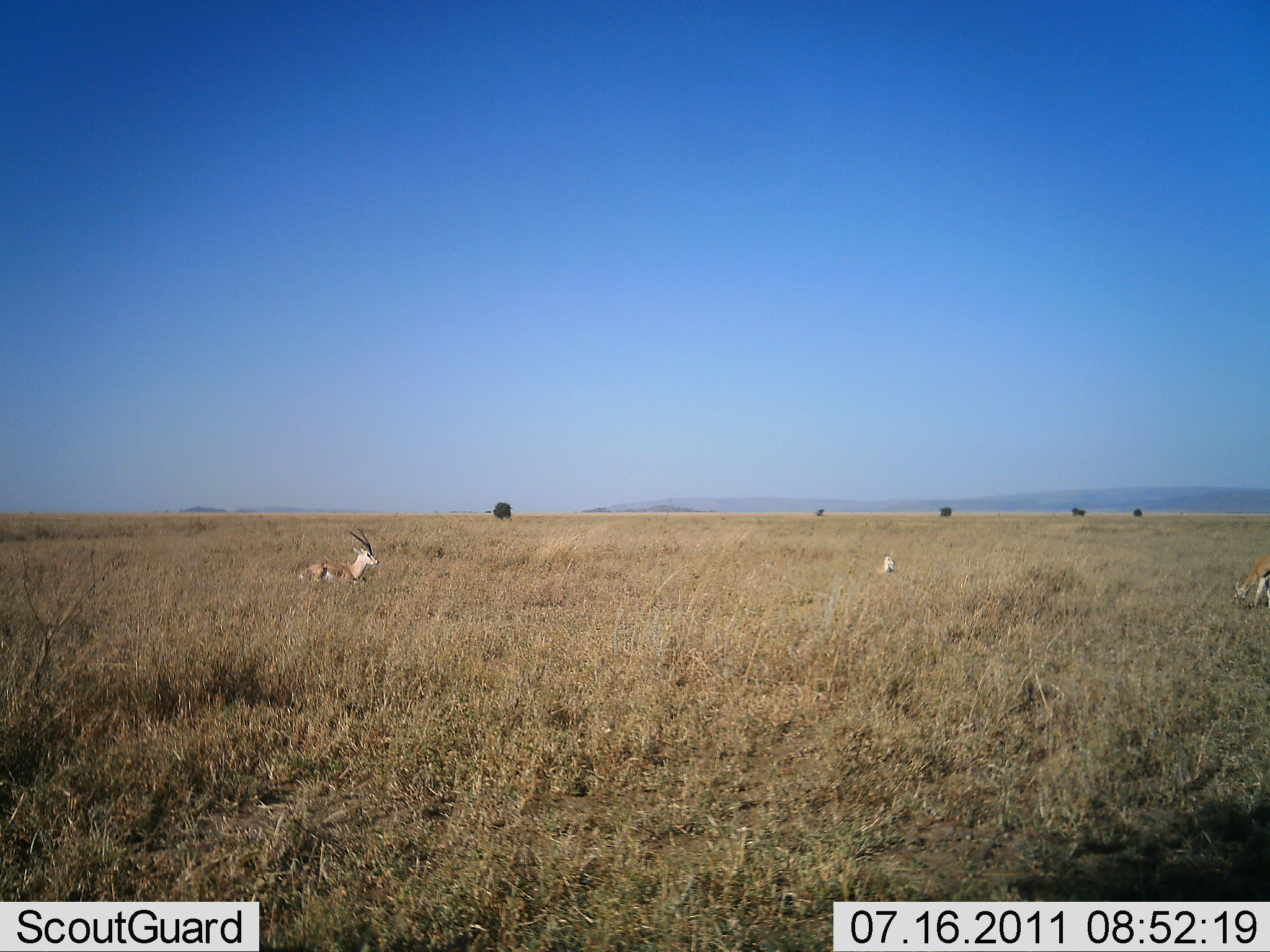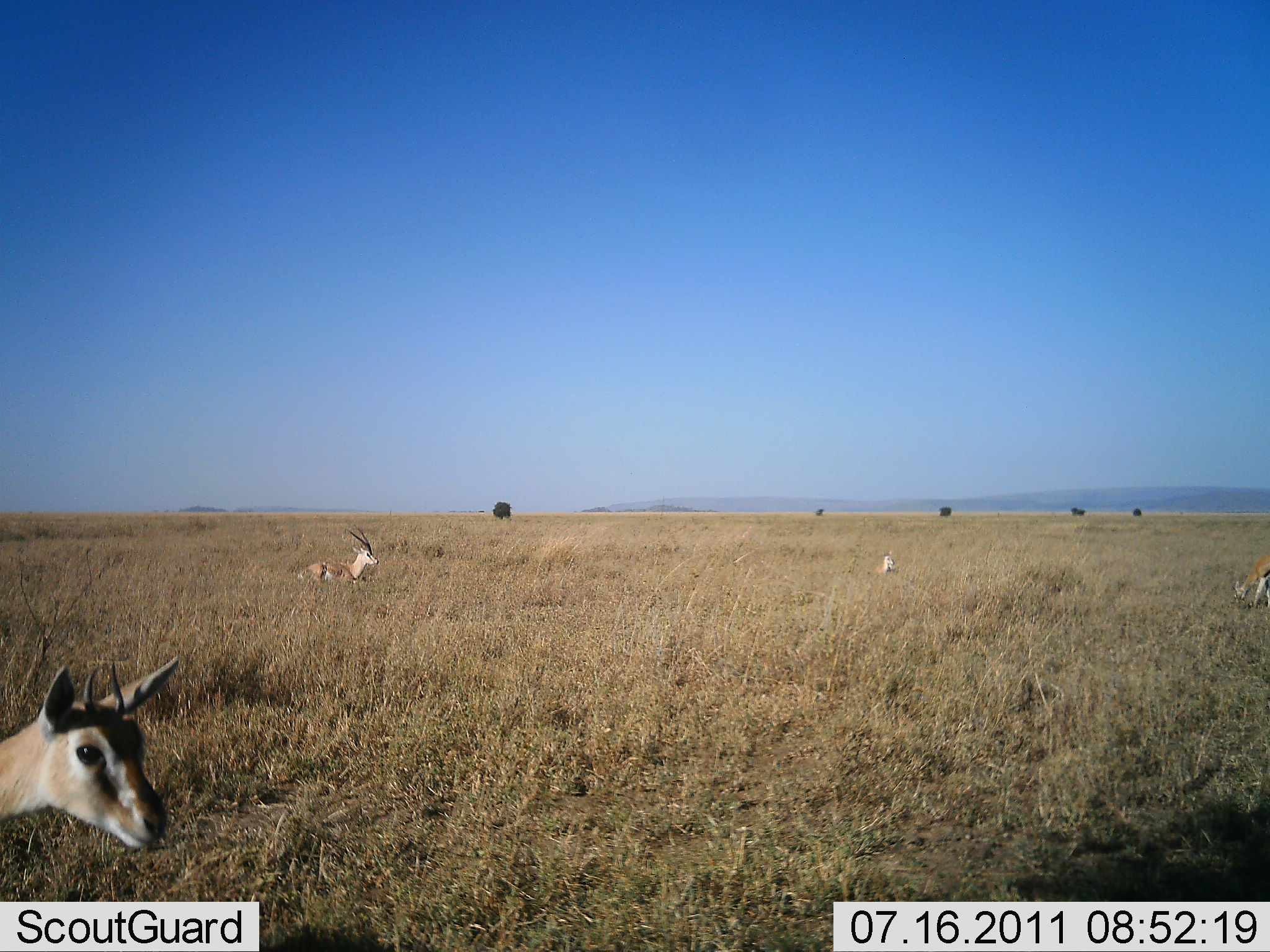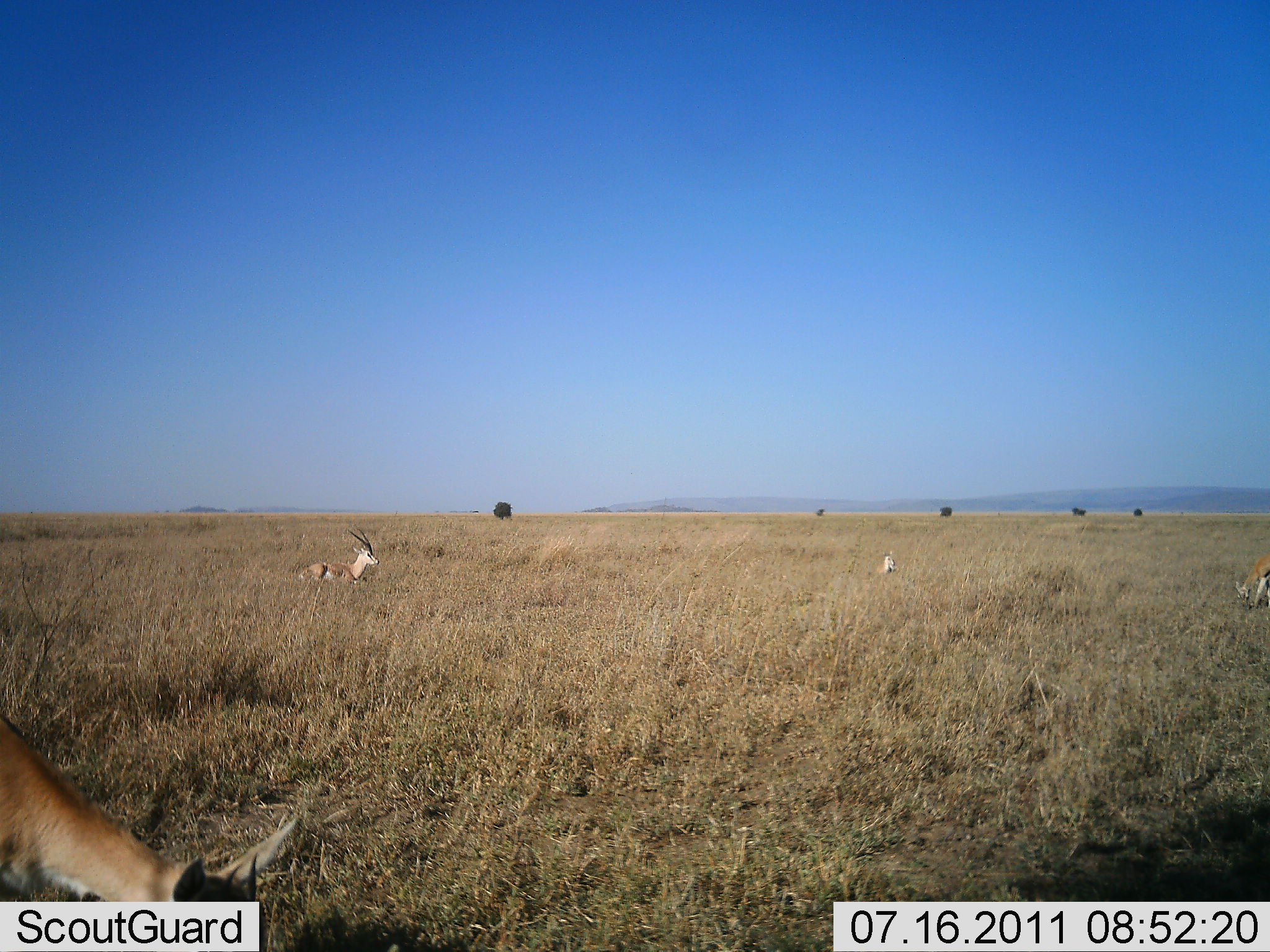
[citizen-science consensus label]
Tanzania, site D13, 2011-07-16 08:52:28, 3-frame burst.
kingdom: Animalia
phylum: Chordata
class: Mammalia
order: Artiodactyla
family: Bovidae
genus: Eudorcas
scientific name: Eudorcas thomsonii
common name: thomson's gazelle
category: gazellethomsons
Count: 4.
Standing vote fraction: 25%.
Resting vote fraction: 92%.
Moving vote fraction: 8%.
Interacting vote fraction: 0%.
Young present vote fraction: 8%.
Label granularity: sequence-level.